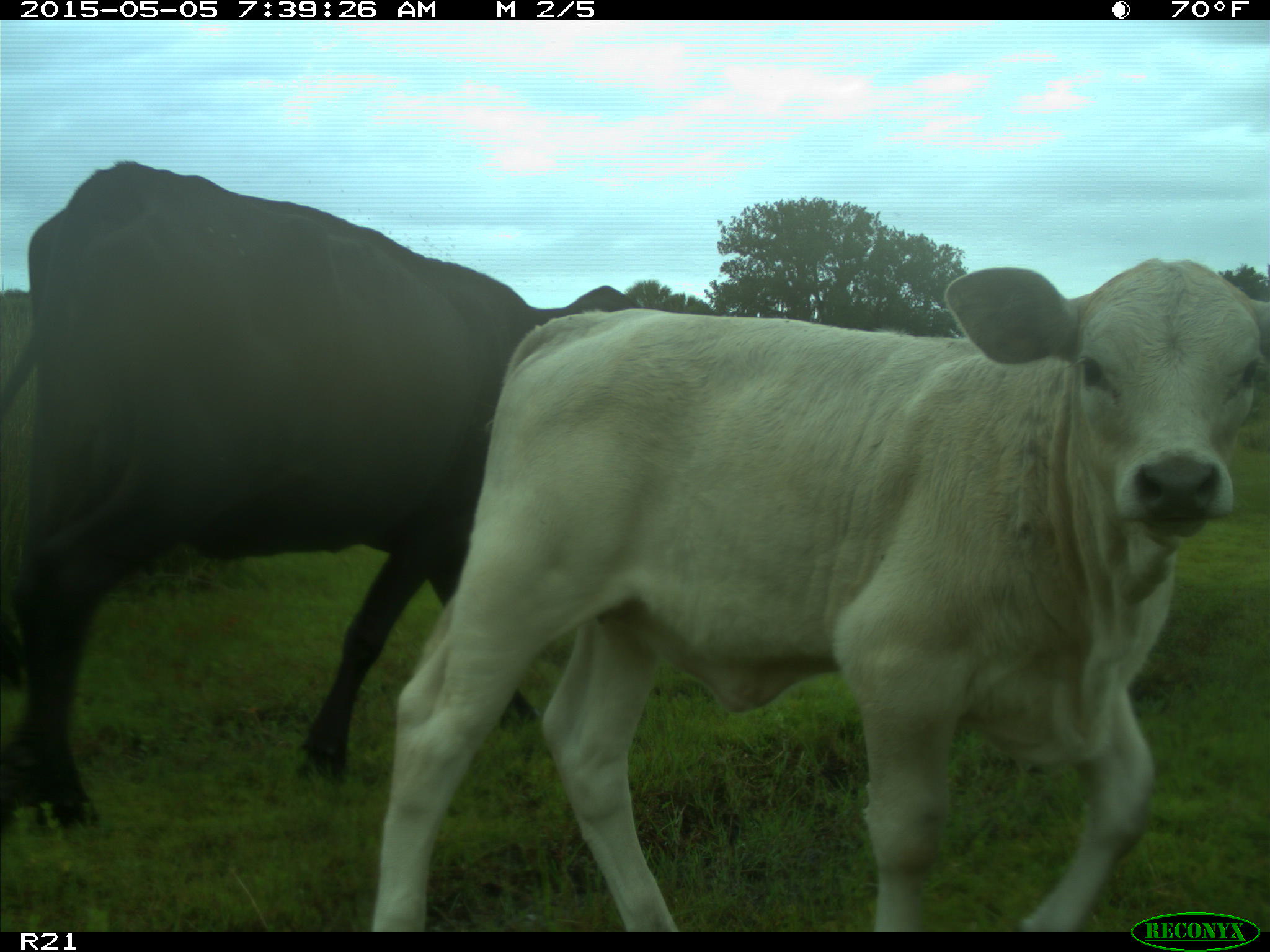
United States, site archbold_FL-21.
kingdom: Animalia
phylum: Chordata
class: Mammalia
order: Artiodactyla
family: Bovidae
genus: Bos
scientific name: Bos taurus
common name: domestic cow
Bos taurus (domestic cow).